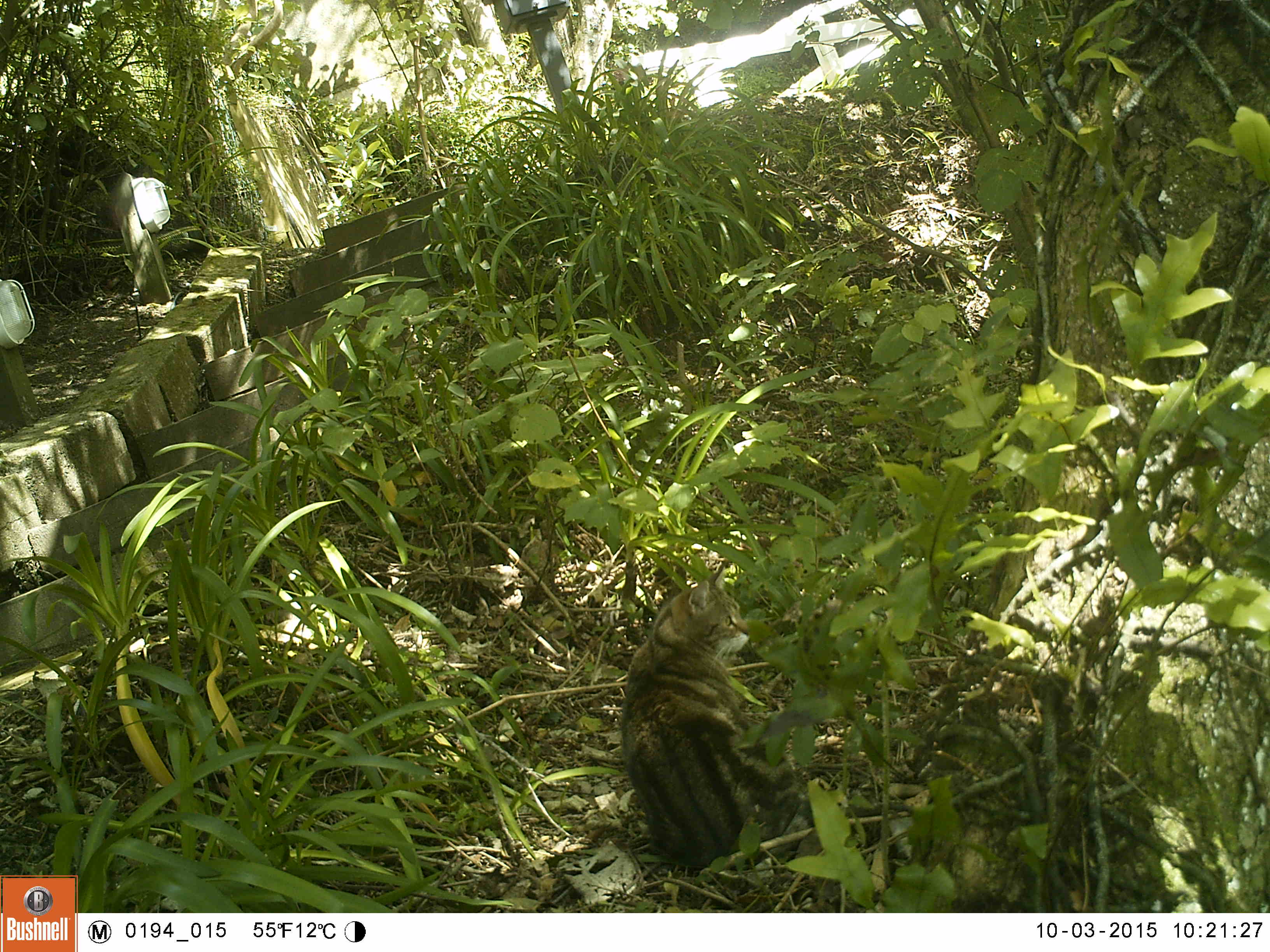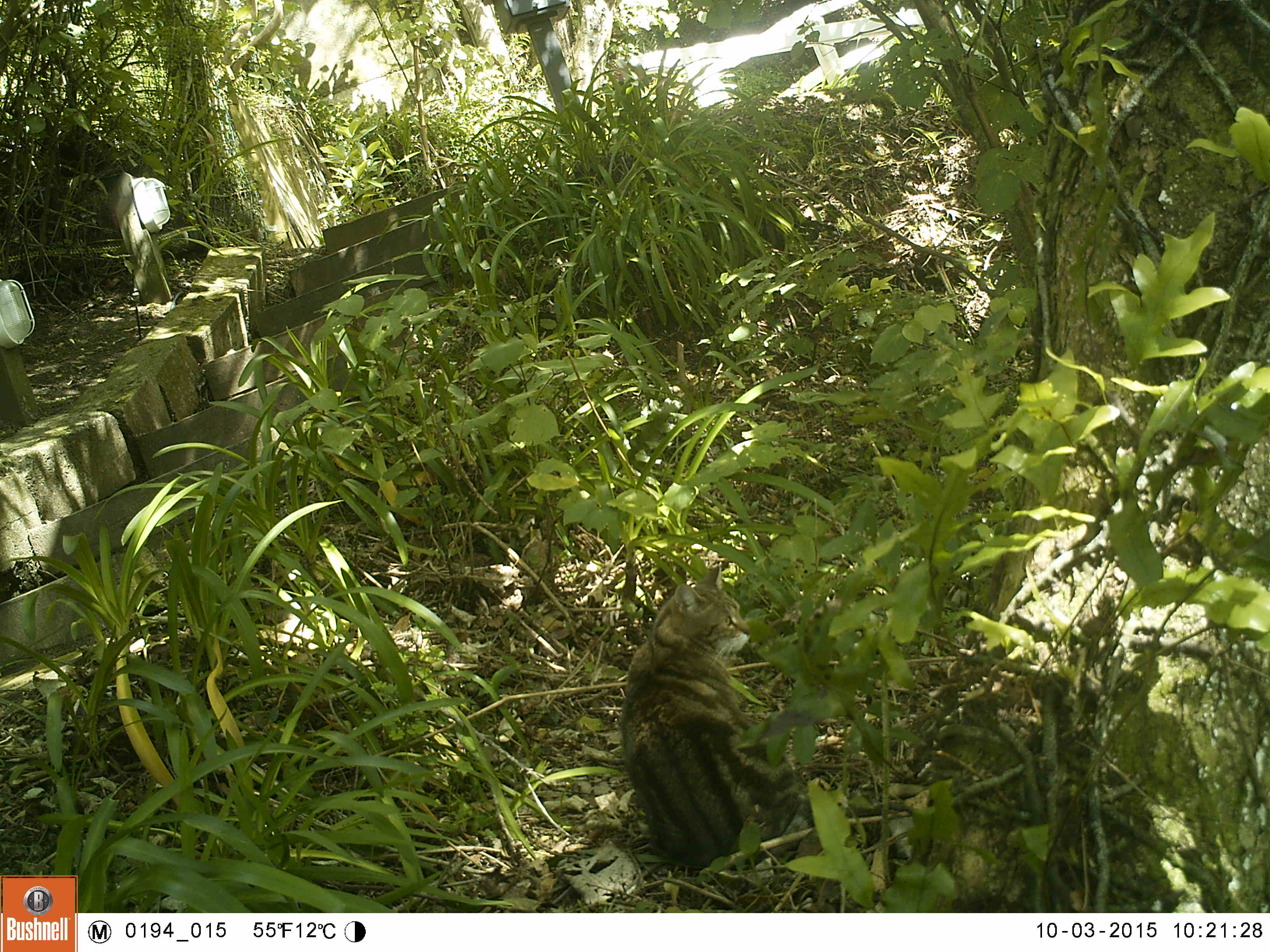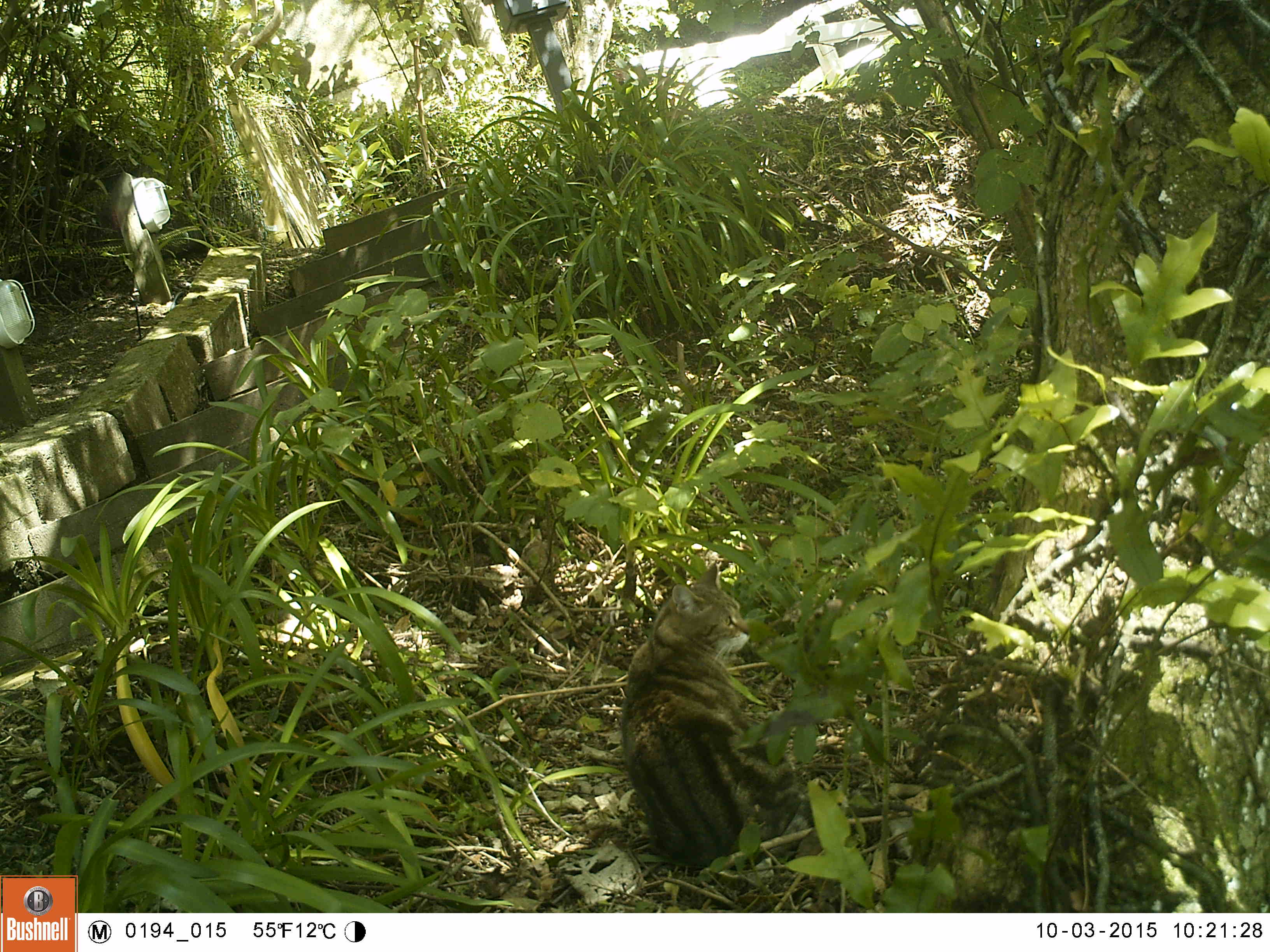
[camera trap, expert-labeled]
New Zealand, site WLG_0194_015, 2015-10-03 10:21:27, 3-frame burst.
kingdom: Animalia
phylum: Chordata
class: Mammalia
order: Carnivora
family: Felidae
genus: Felis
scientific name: Felis catus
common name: domestic cat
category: cat